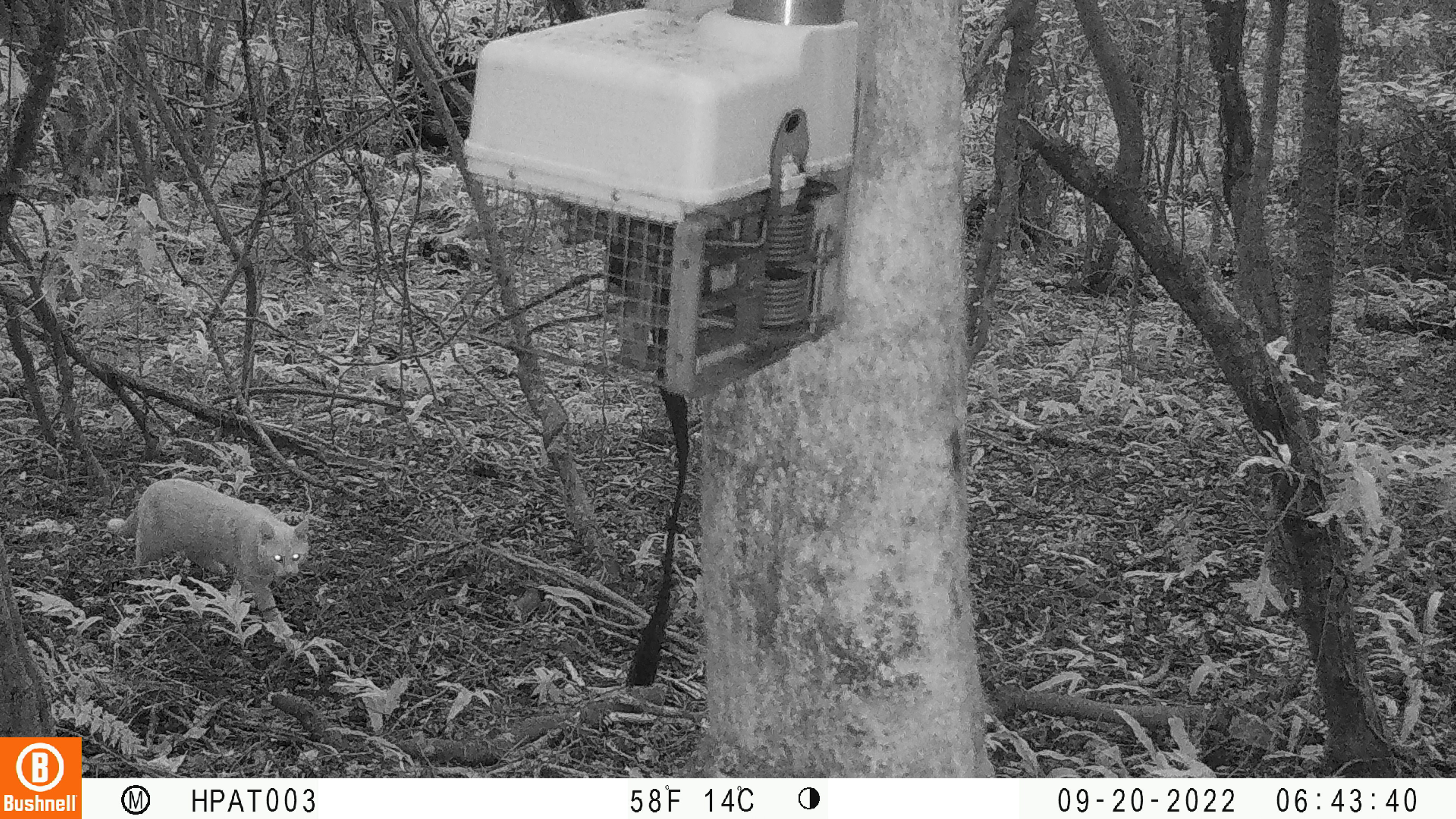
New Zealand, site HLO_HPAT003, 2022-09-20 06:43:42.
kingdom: Animalia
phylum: Chordata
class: Mammalia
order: Carnivora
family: Felidae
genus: Felis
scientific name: Felis catus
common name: domestic cat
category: cat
Cat (domestic cat) (Felis catus).